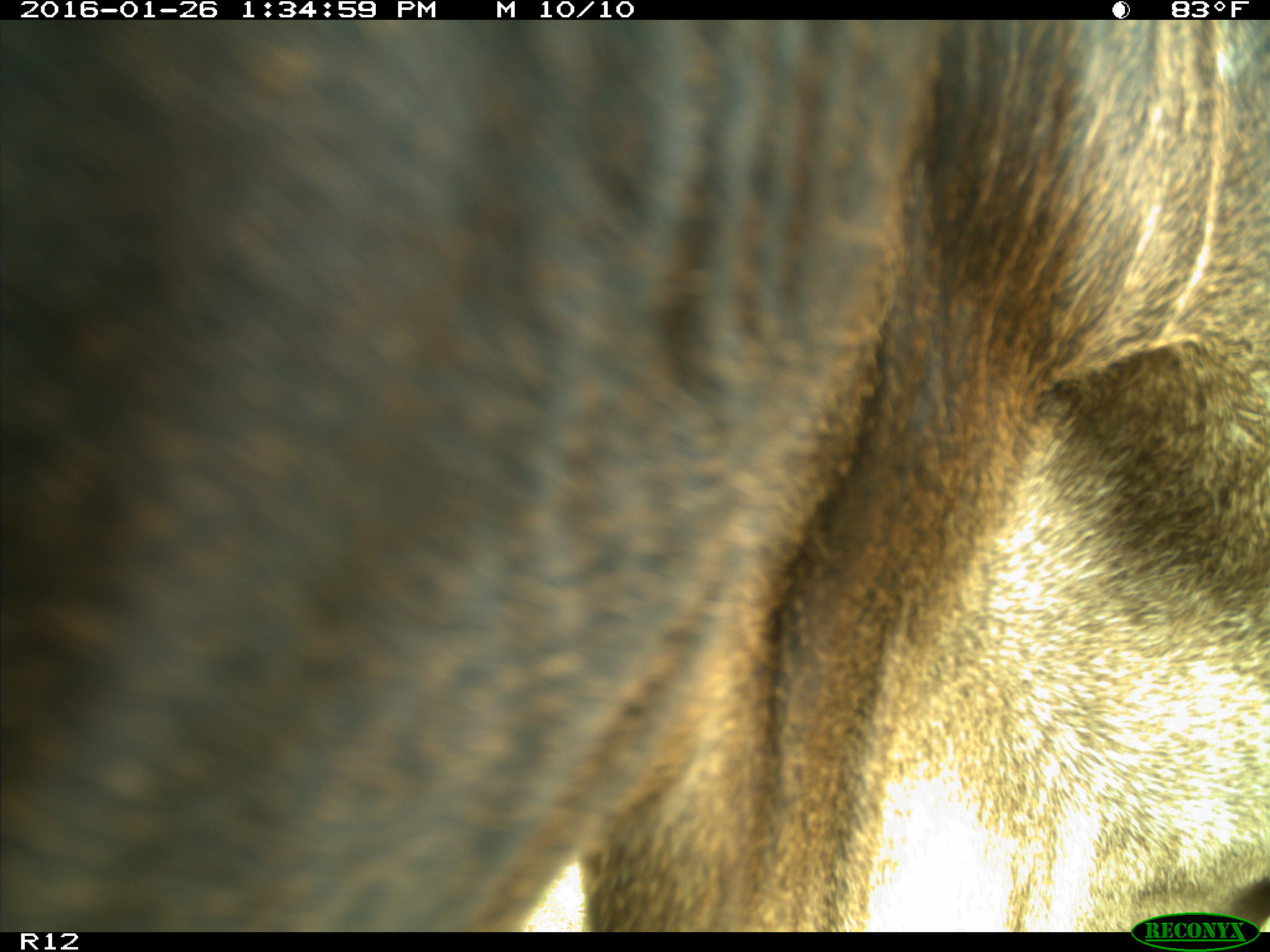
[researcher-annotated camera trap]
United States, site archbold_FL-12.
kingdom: Animalia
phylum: Chordata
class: Mammalia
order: Artiodactyla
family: Bovidae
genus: Bos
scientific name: Bos taurus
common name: domestic cow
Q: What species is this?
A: Bos taurus (domestic cow).